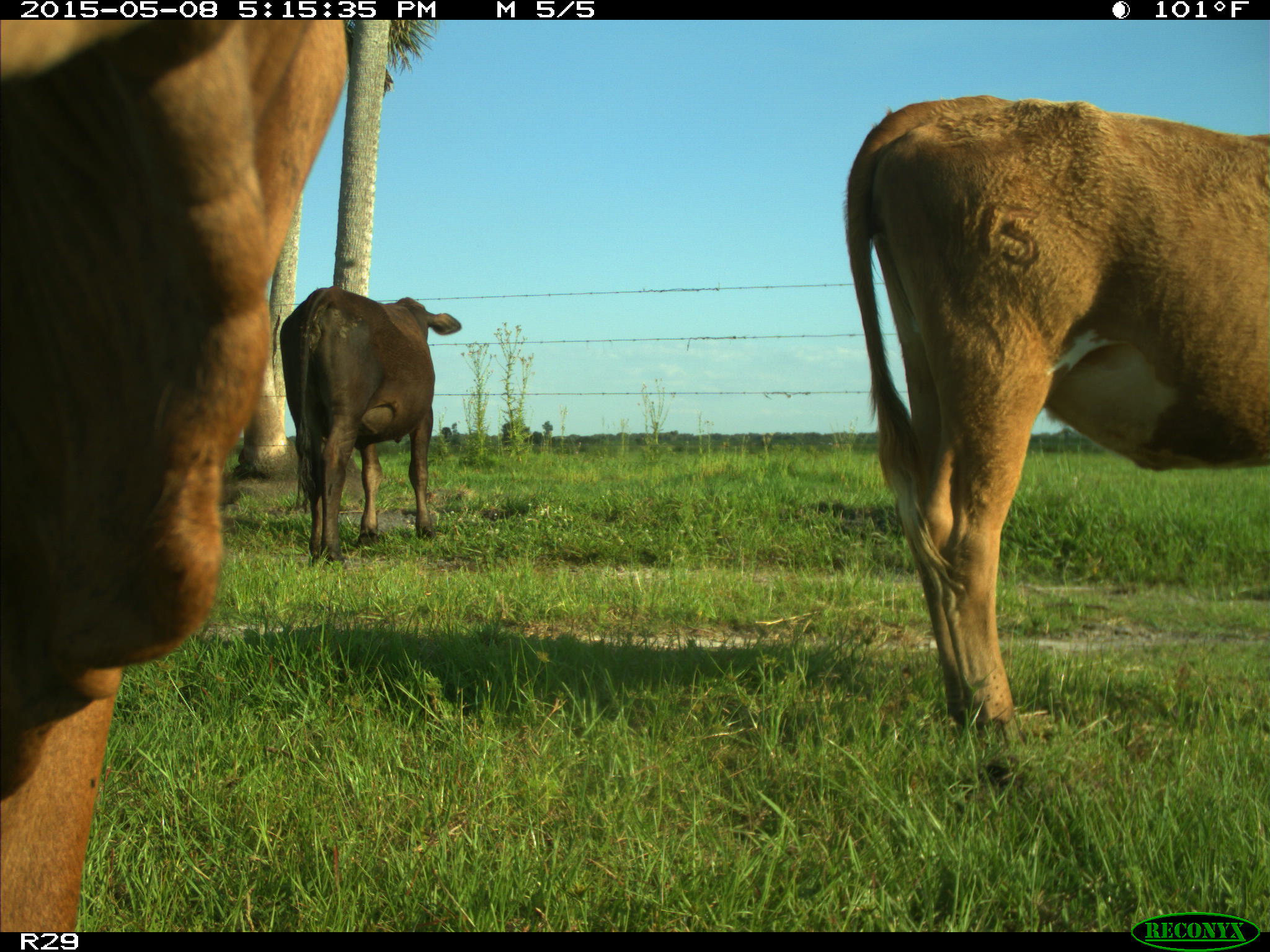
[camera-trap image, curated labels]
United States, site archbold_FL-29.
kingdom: Animalia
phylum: Chordata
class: Mammalia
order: Artiodactyla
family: Bovidae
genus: Bos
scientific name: Bos taurus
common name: domestic cow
Bos taurus (domestic cow).